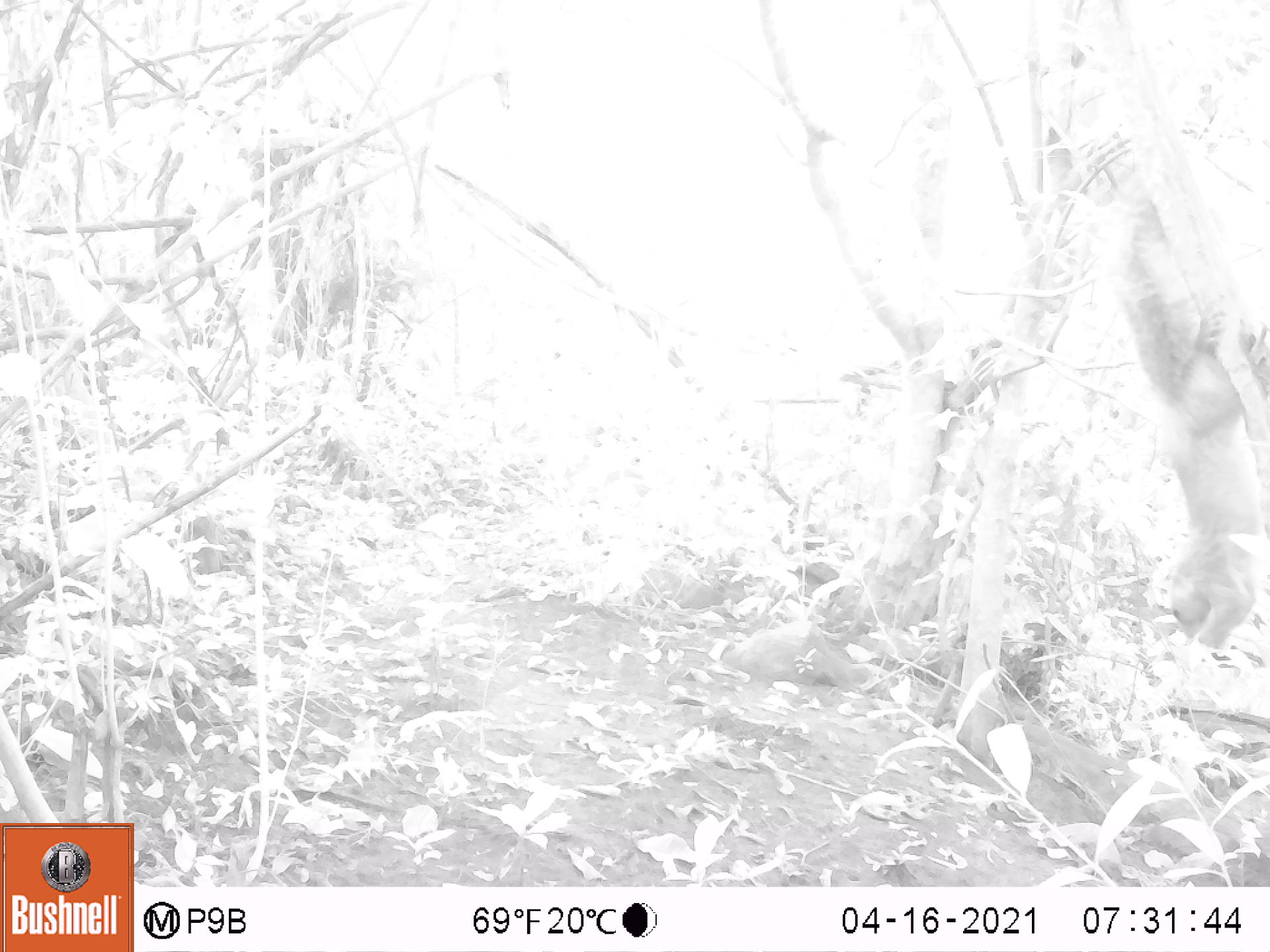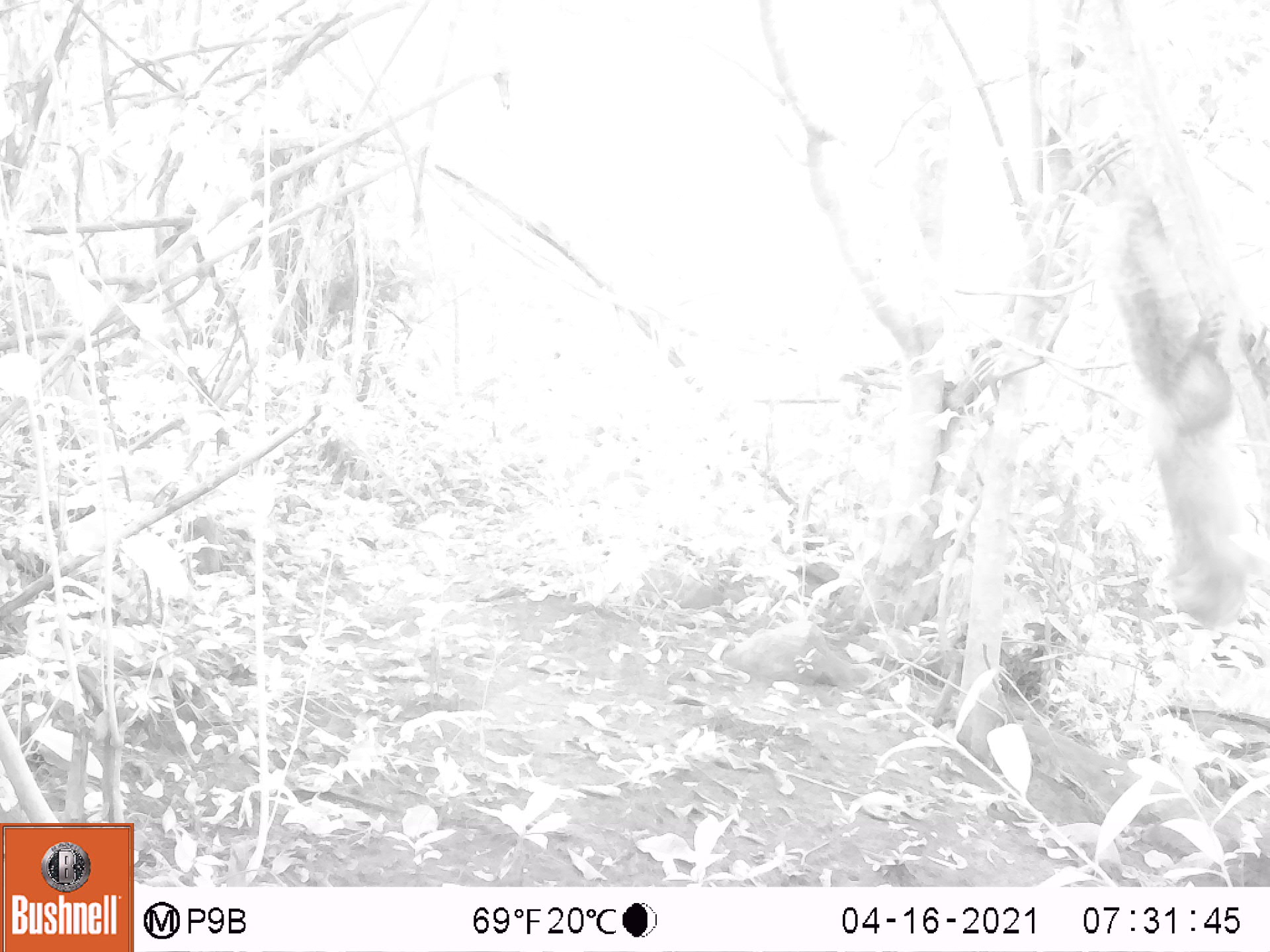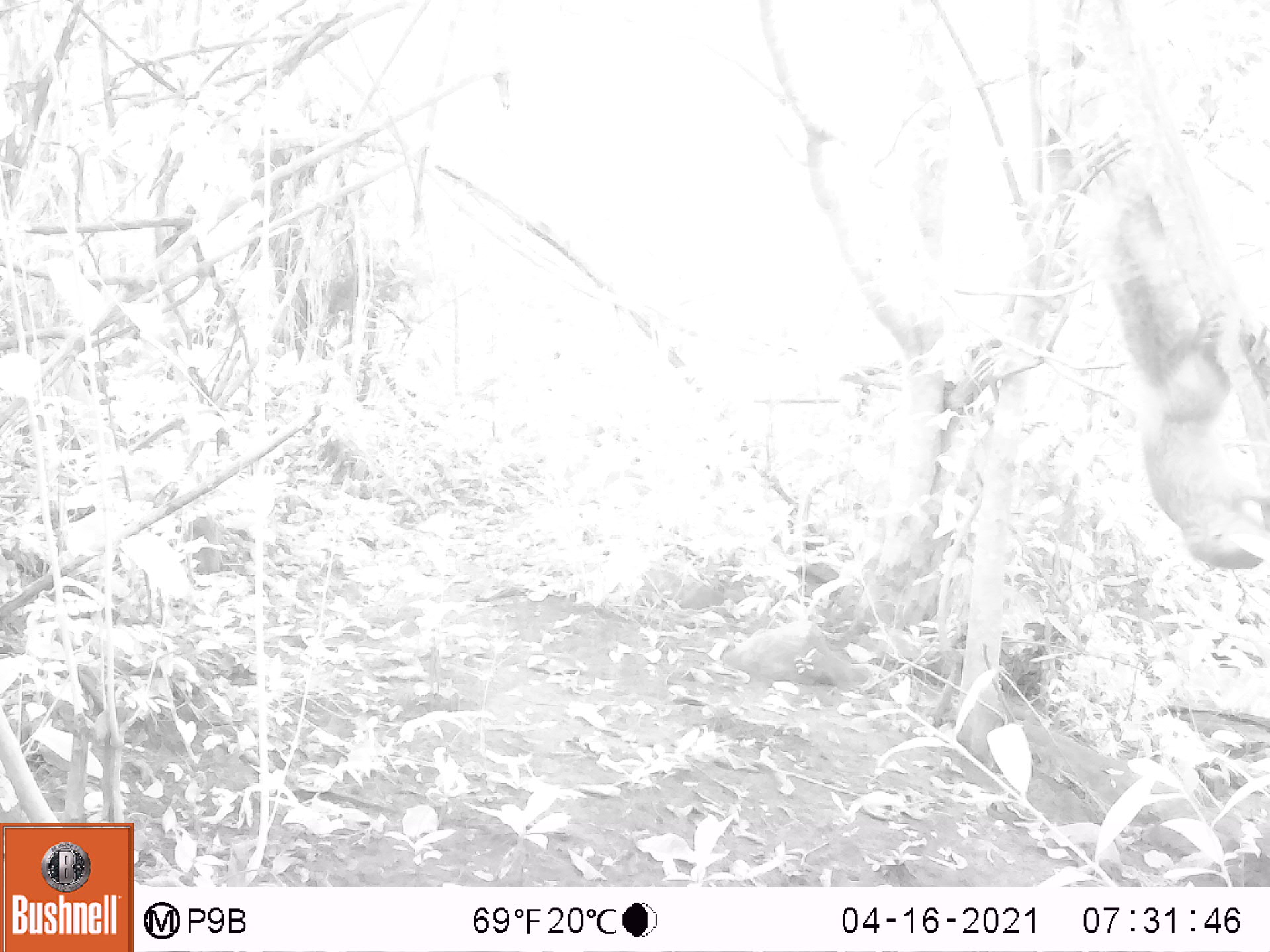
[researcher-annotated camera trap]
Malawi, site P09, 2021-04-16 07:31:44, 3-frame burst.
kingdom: Animalia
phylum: Chordata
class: Mammalia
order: Rodentia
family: Sciuridae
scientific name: Sciuridae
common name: squirrel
Squirrel (Sciuridae), count 2.